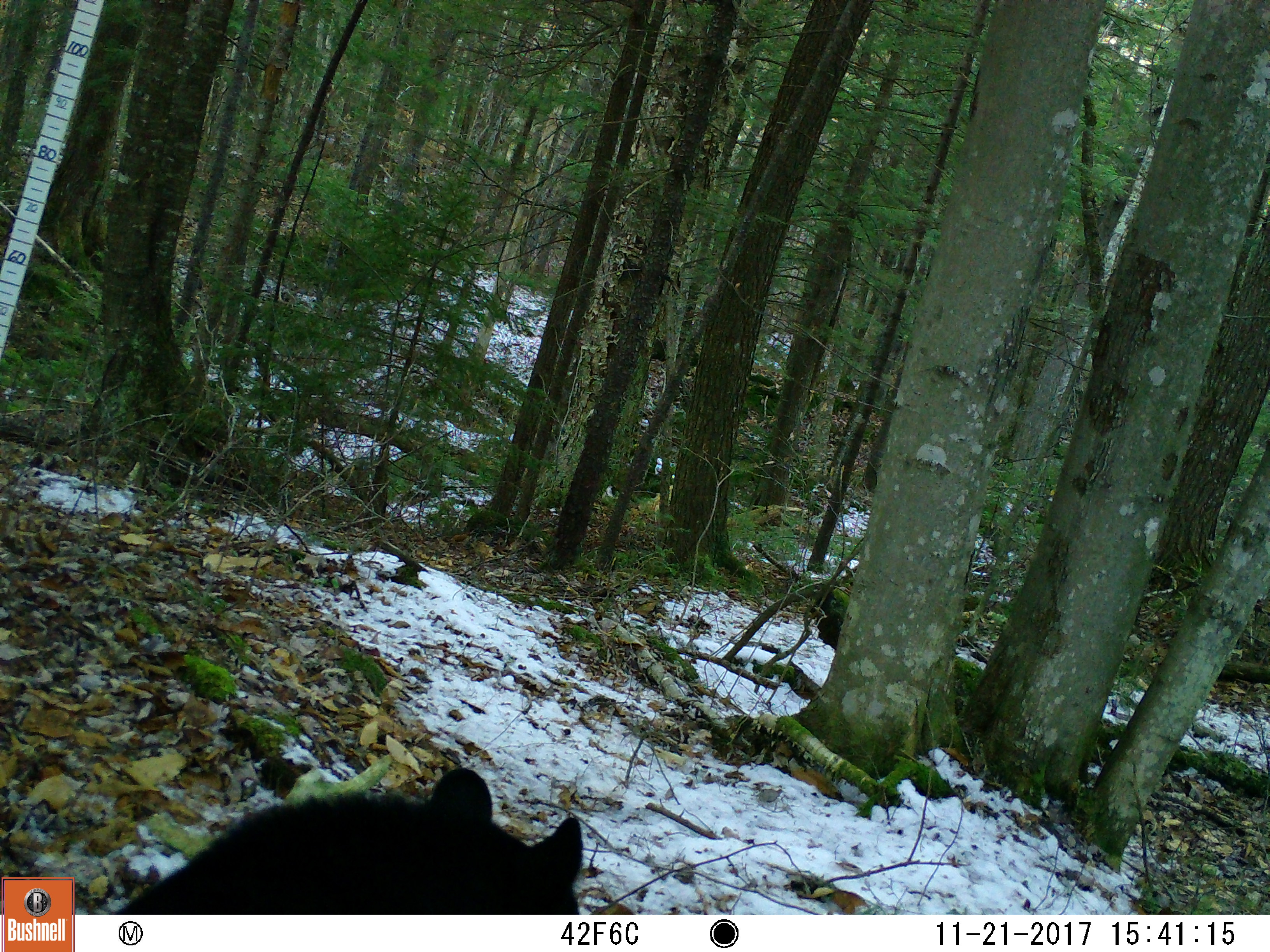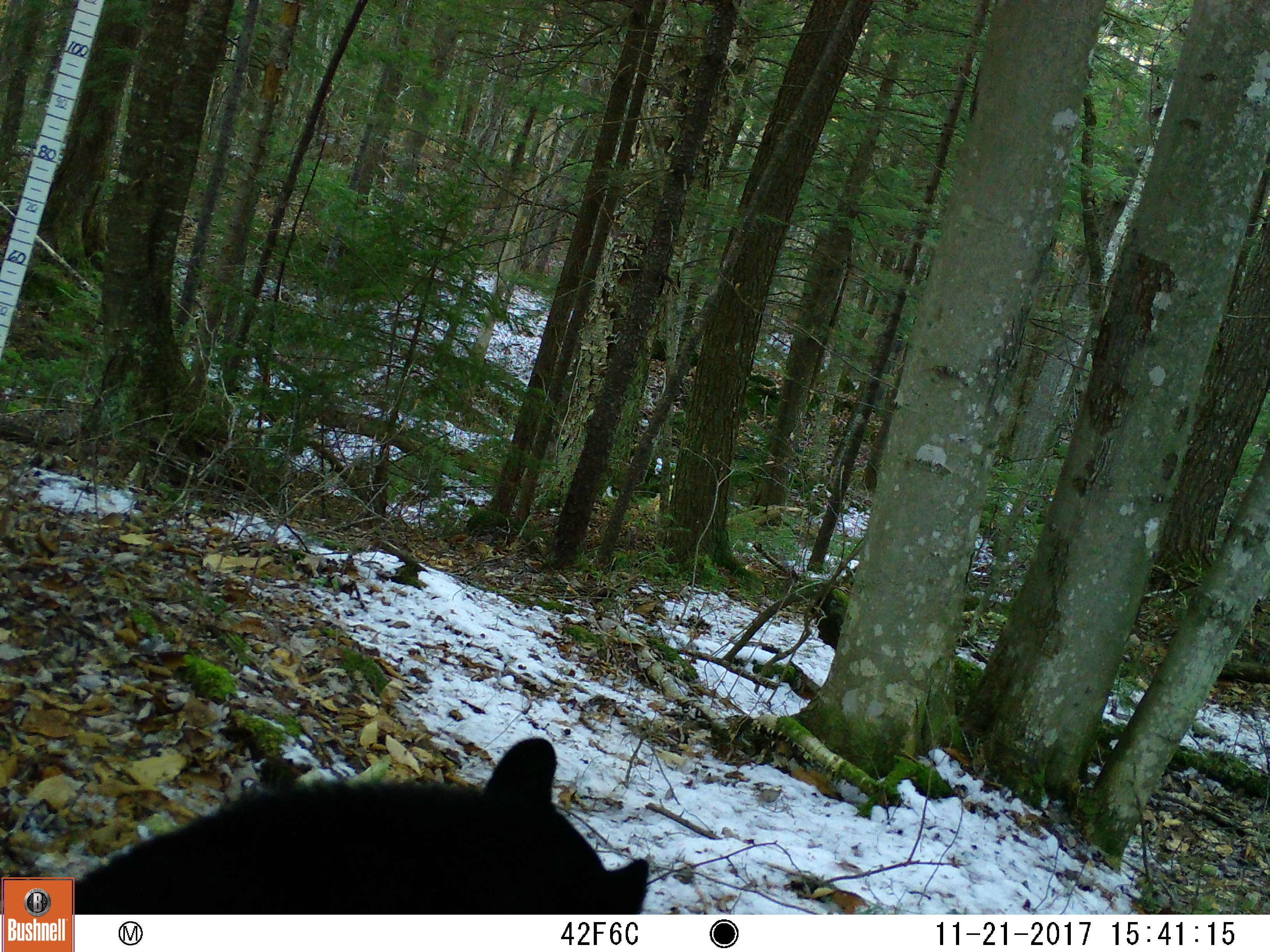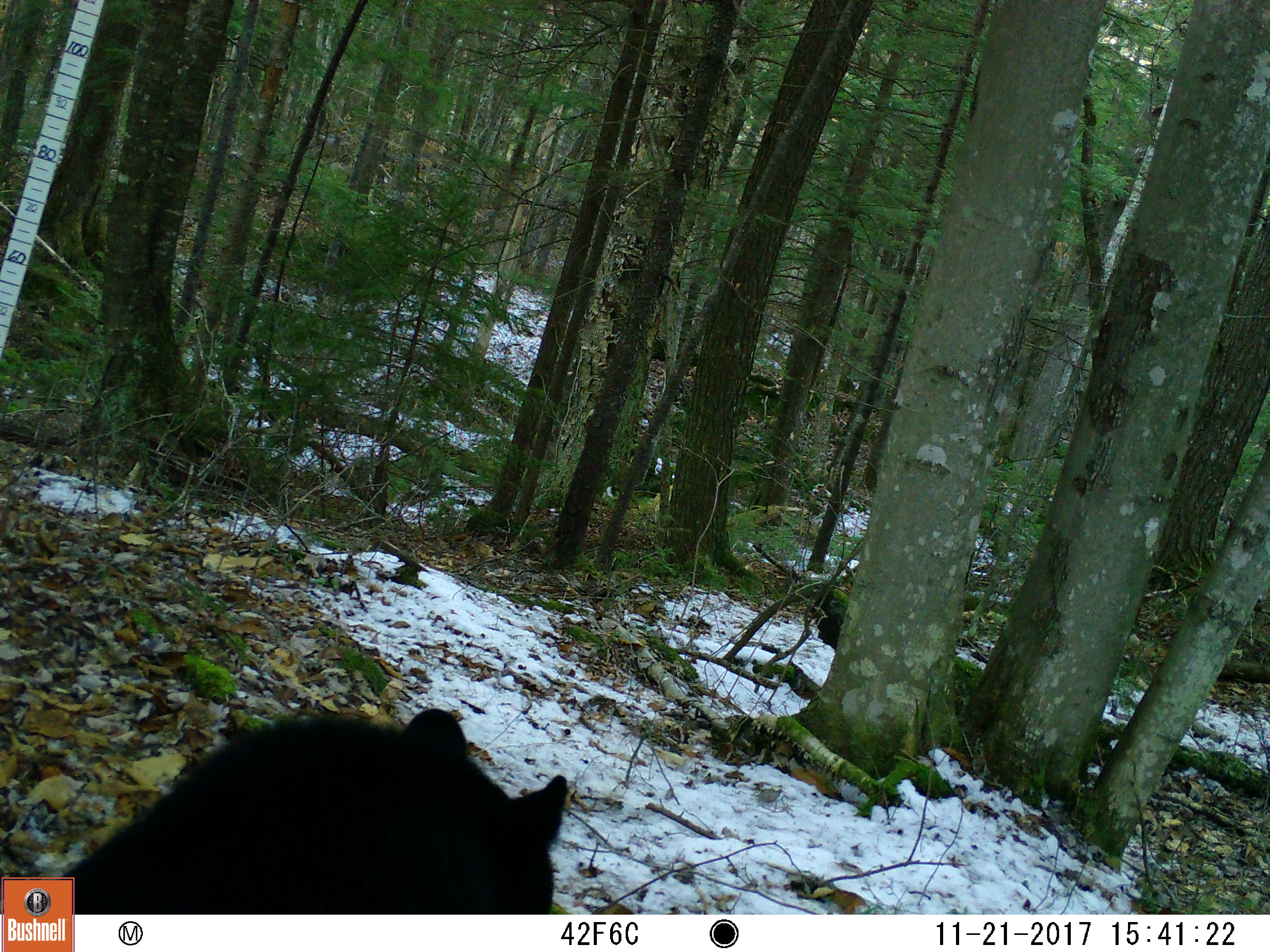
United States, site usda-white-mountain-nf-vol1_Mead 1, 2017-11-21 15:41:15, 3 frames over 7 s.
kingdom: Animalia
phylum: Chordata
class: Mammalia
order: Carnivora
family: Ursidae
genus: Ursus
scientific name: Ursus americanus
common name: black bear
Black bear (Ursus americanus).